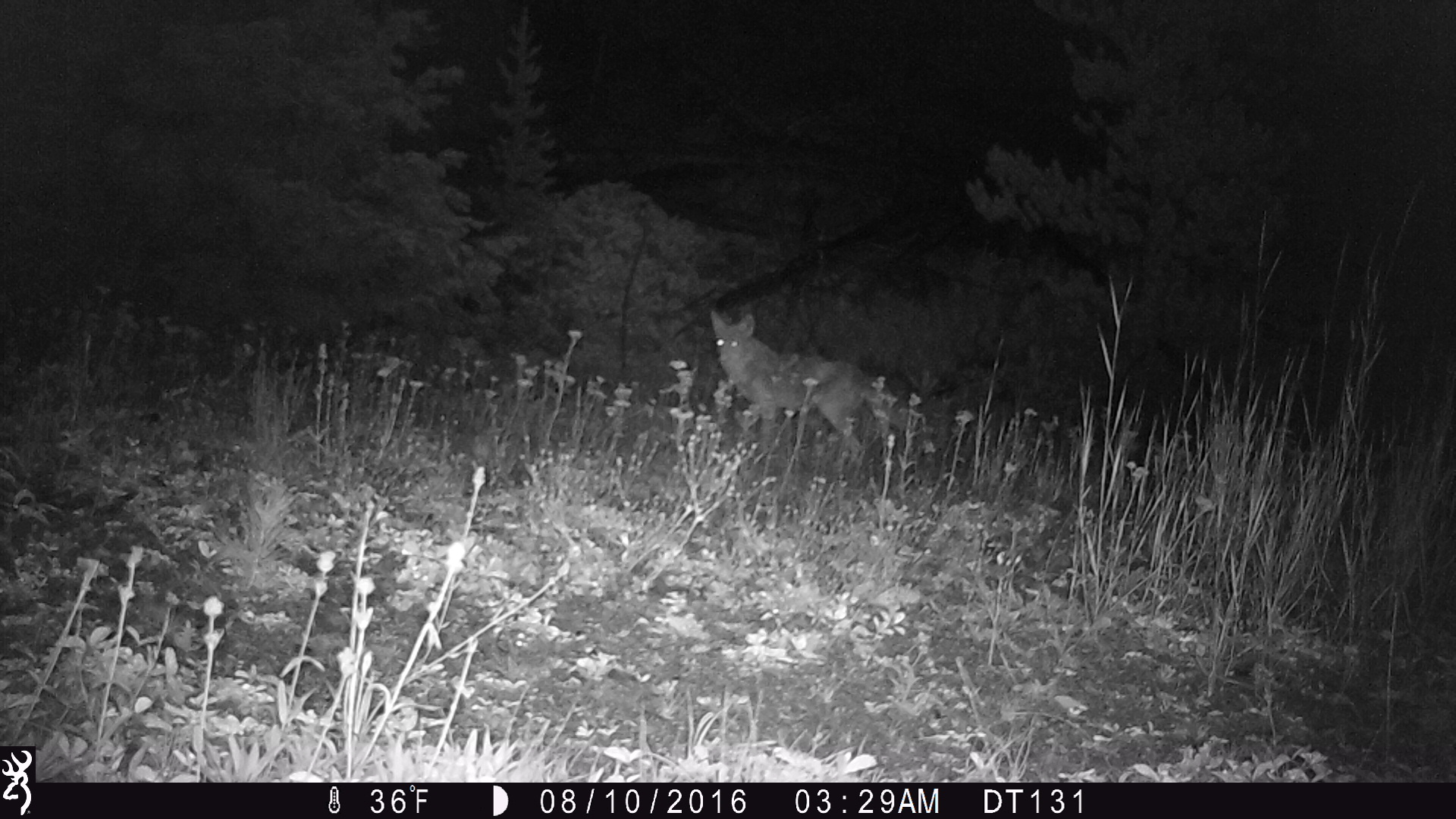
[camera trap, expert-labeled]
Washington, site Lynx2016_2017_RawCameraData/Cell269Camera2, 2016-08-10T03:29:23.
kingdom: Animalia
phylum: Chordata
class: Mammalia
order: Carnivora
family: Canidae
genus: Canis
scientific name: Canis latrans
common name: coyote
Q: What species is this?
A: Canis latrans (coyote).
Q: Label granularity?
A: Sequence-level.